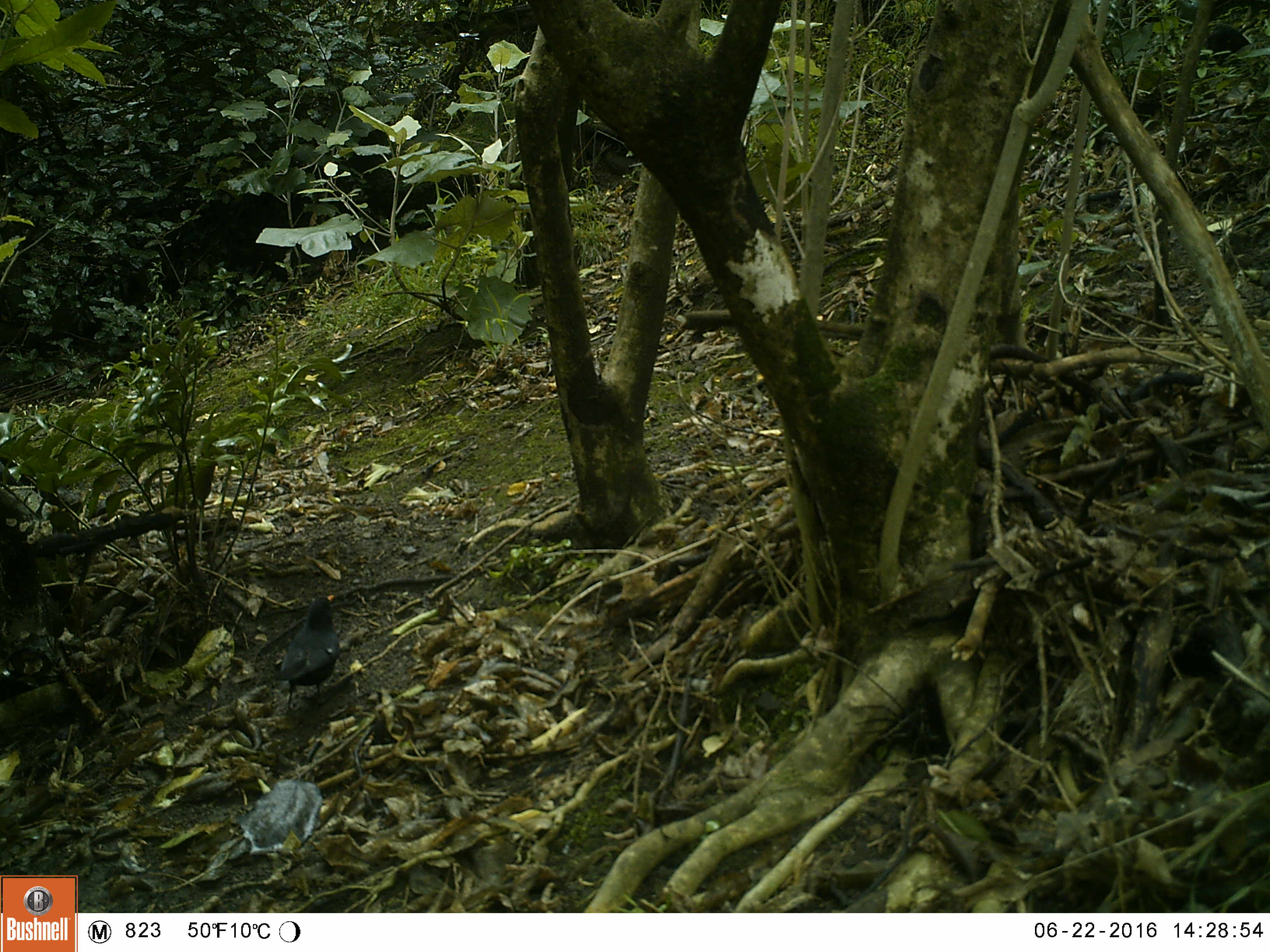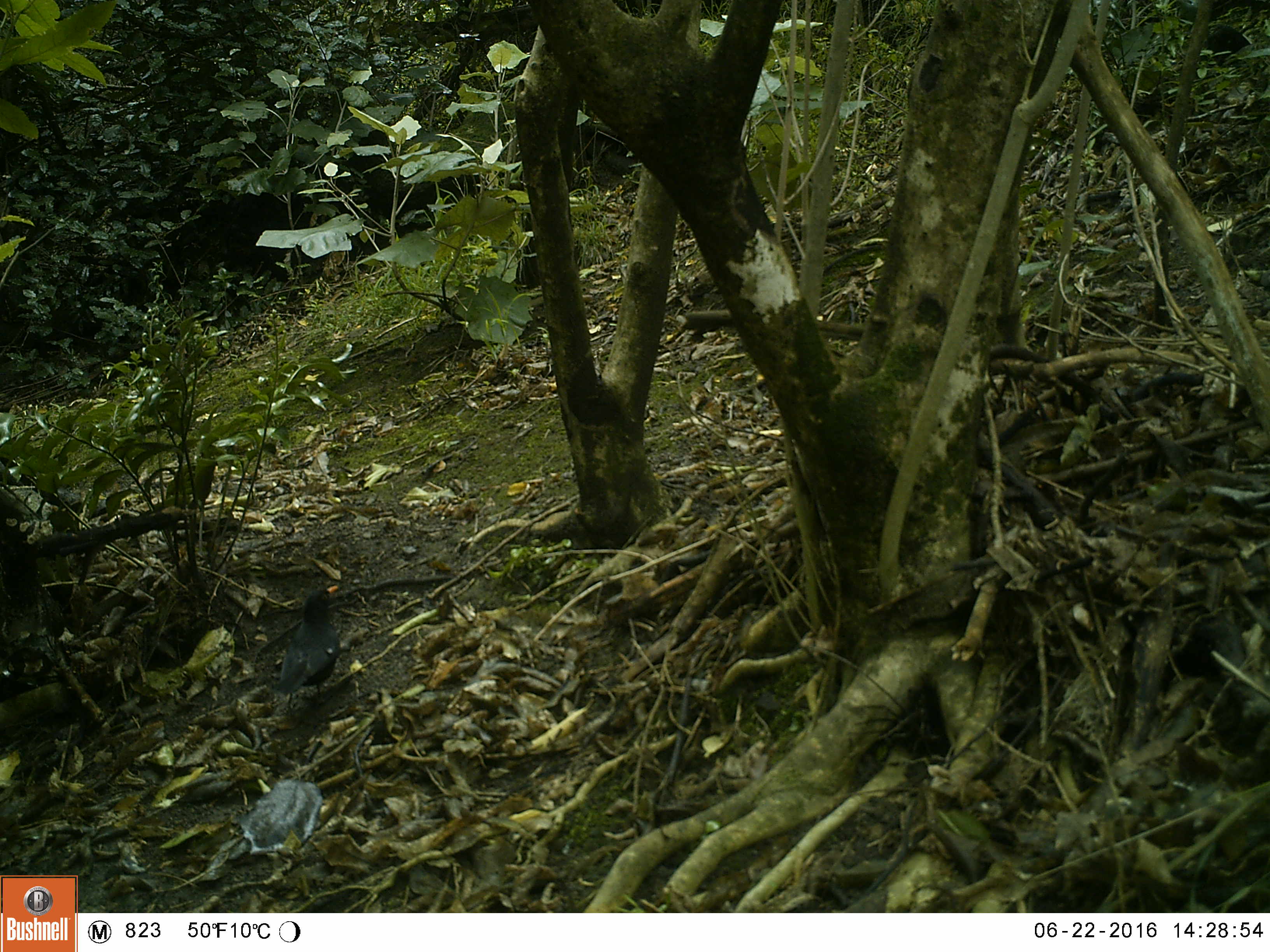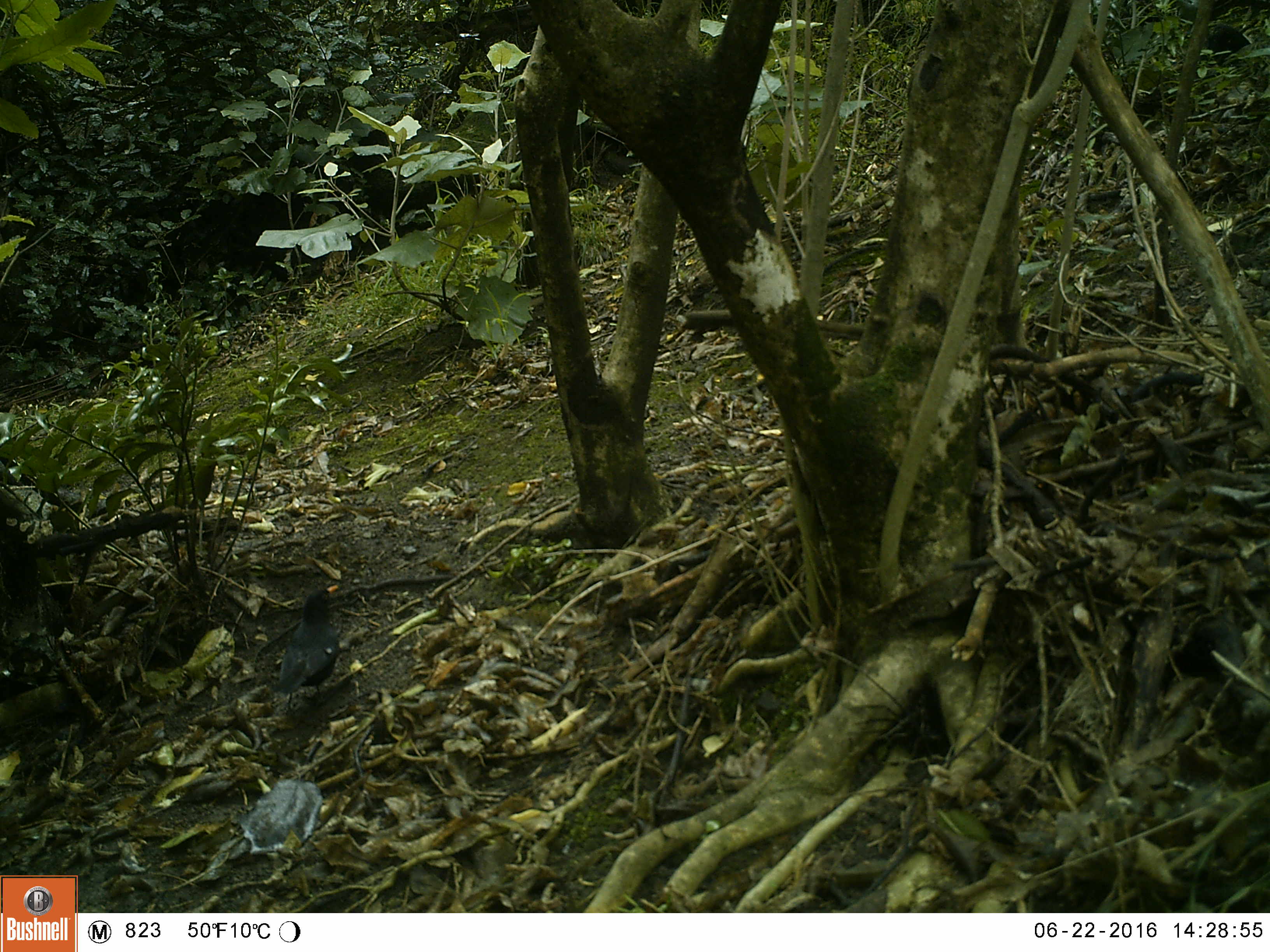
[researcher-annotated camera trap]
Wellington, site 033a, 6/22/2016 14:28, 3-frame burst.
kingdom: Animalia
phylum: Chordata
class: Aves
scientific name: Aves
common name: bird